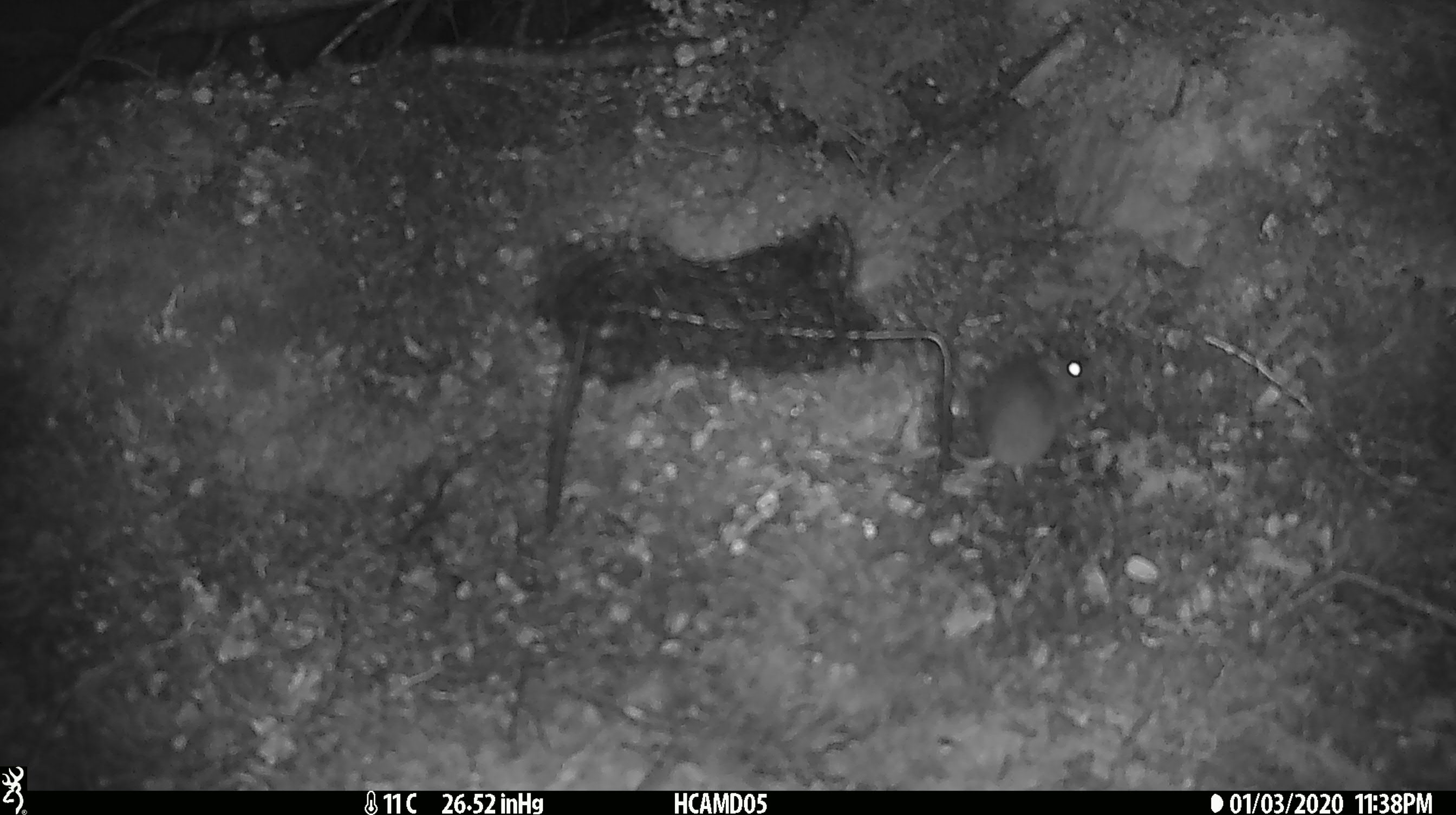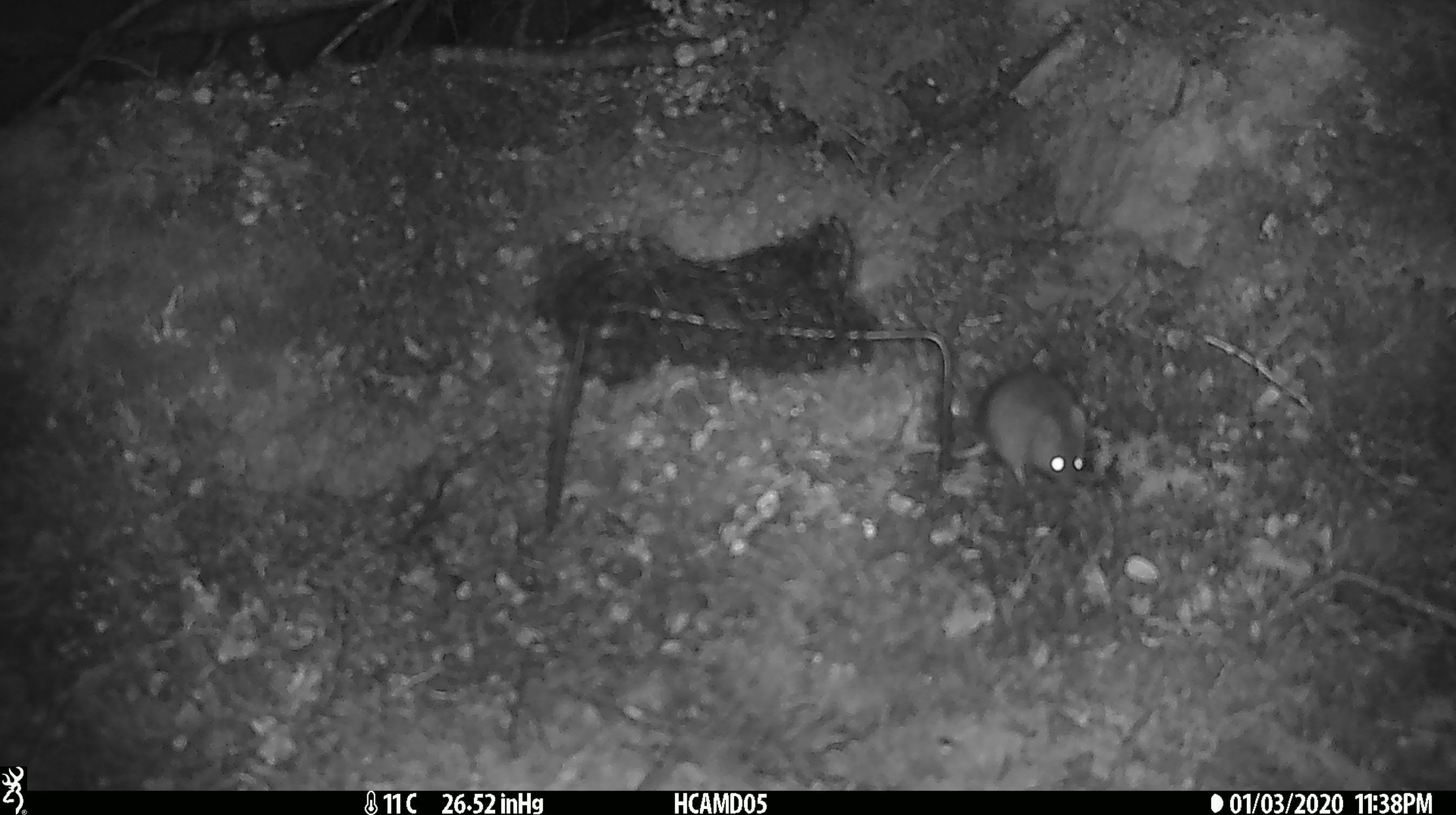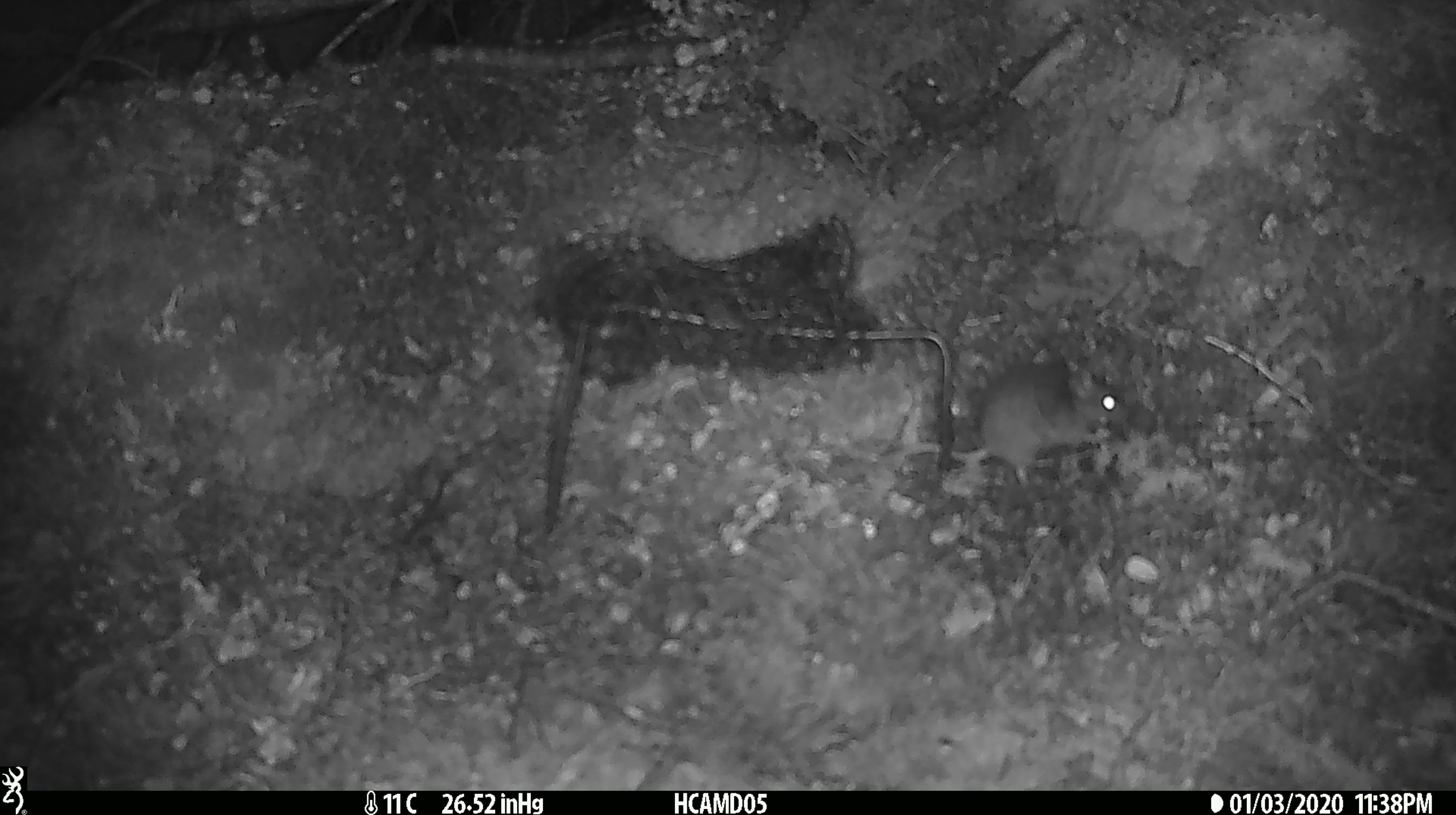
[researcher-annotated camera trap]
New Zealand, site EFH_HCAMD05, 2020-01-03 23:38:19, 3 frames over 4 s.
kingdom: Animalia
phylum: Chordata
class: Mammalia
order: Rodentia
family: Muridae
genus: Mus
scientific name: Mus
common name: mouse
Mouse (Mus).